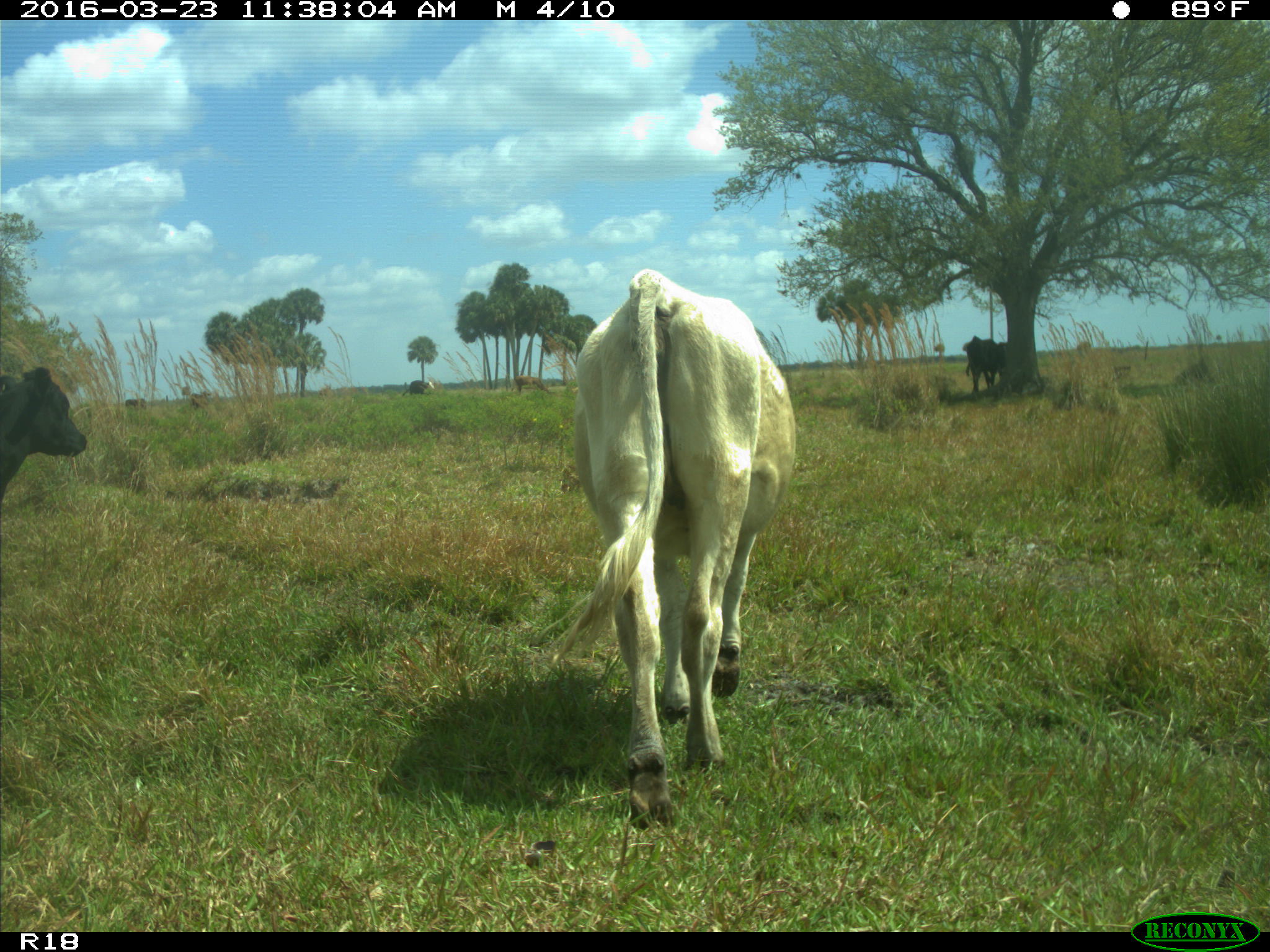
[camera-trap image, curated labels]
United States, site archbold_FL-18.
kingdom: Animalia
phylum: Chordata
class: Mammalia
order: Artiodactyla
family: Bovidae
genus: Bos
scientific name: Bos taurus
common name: domestic cow